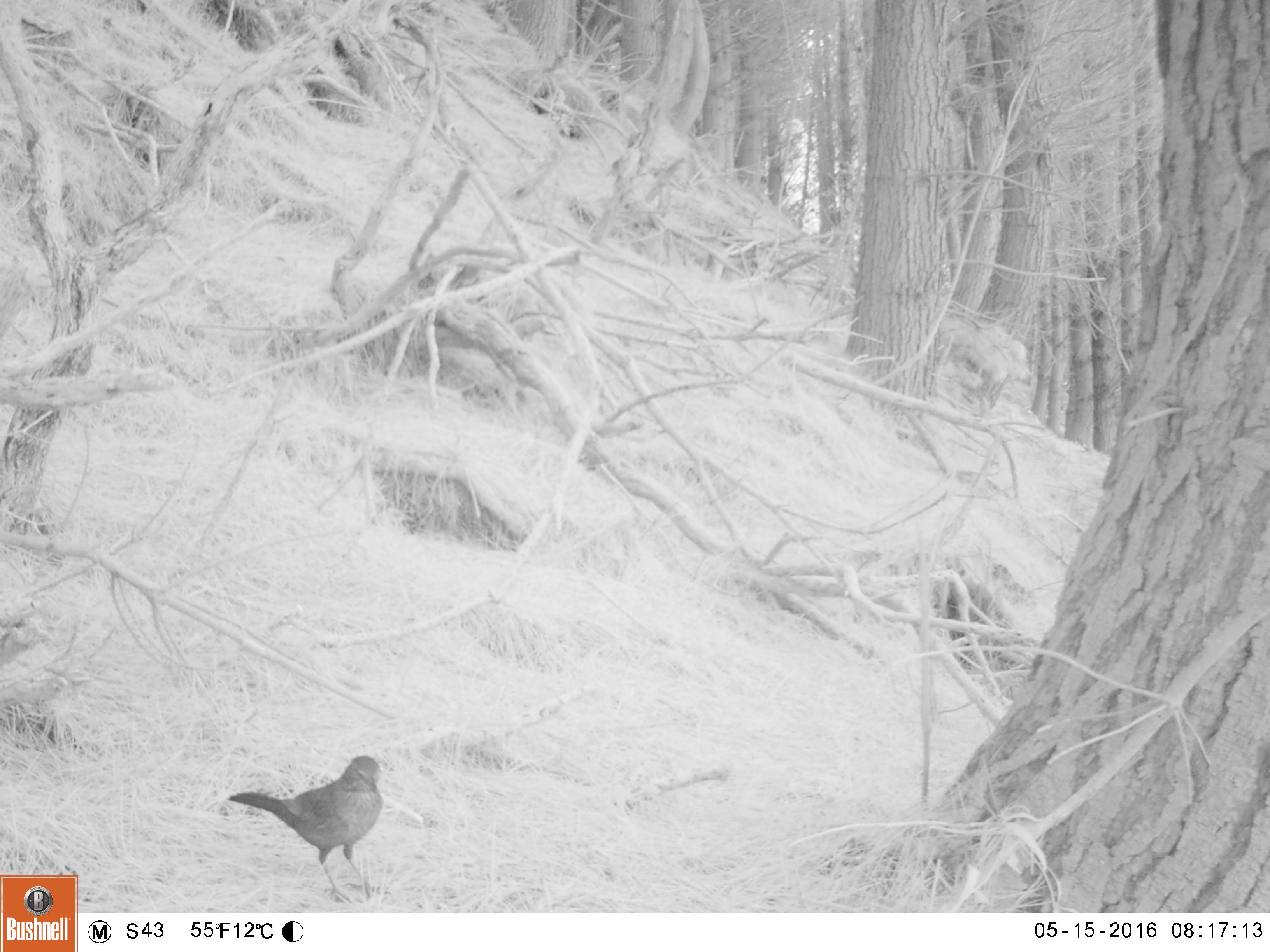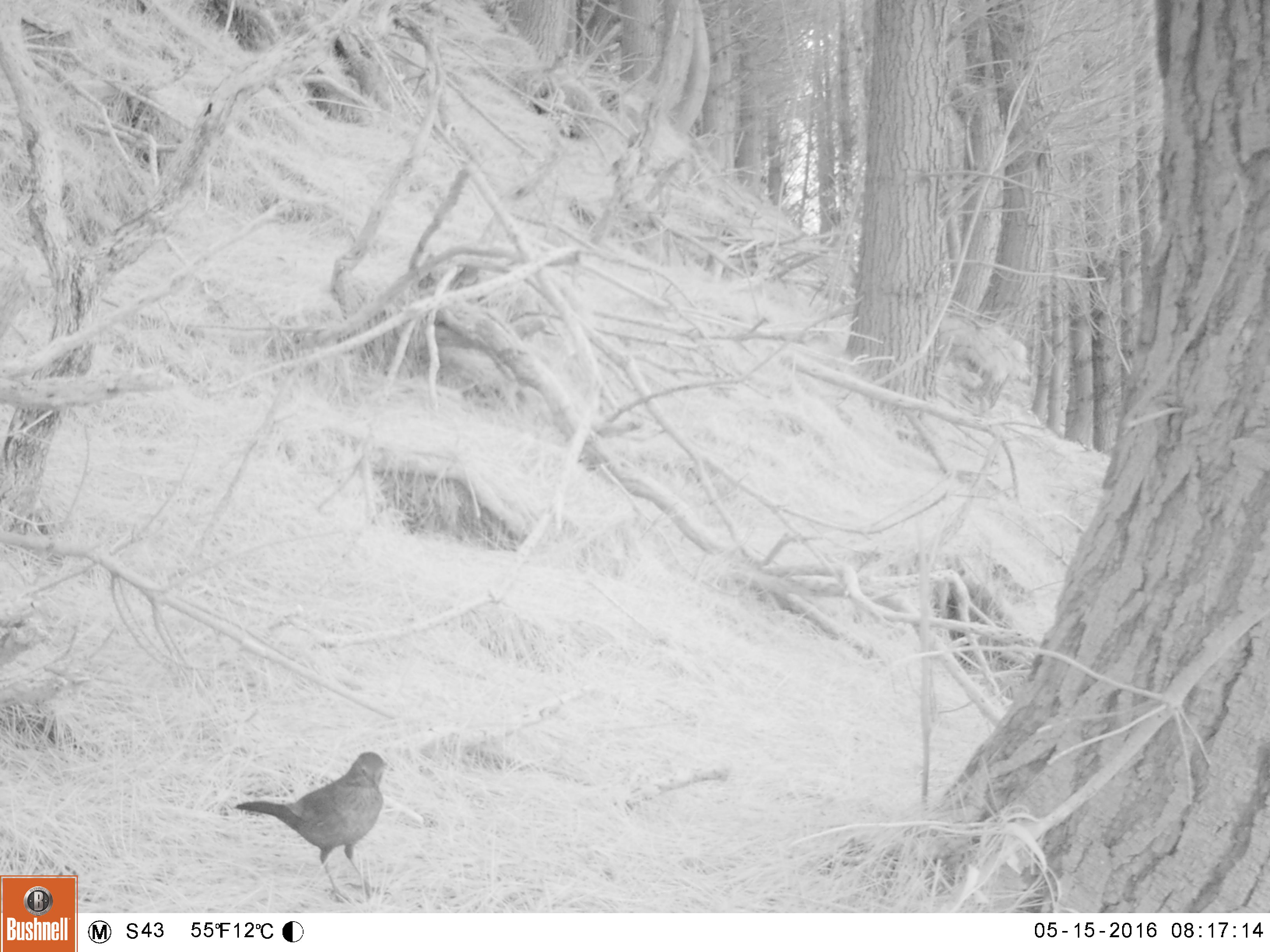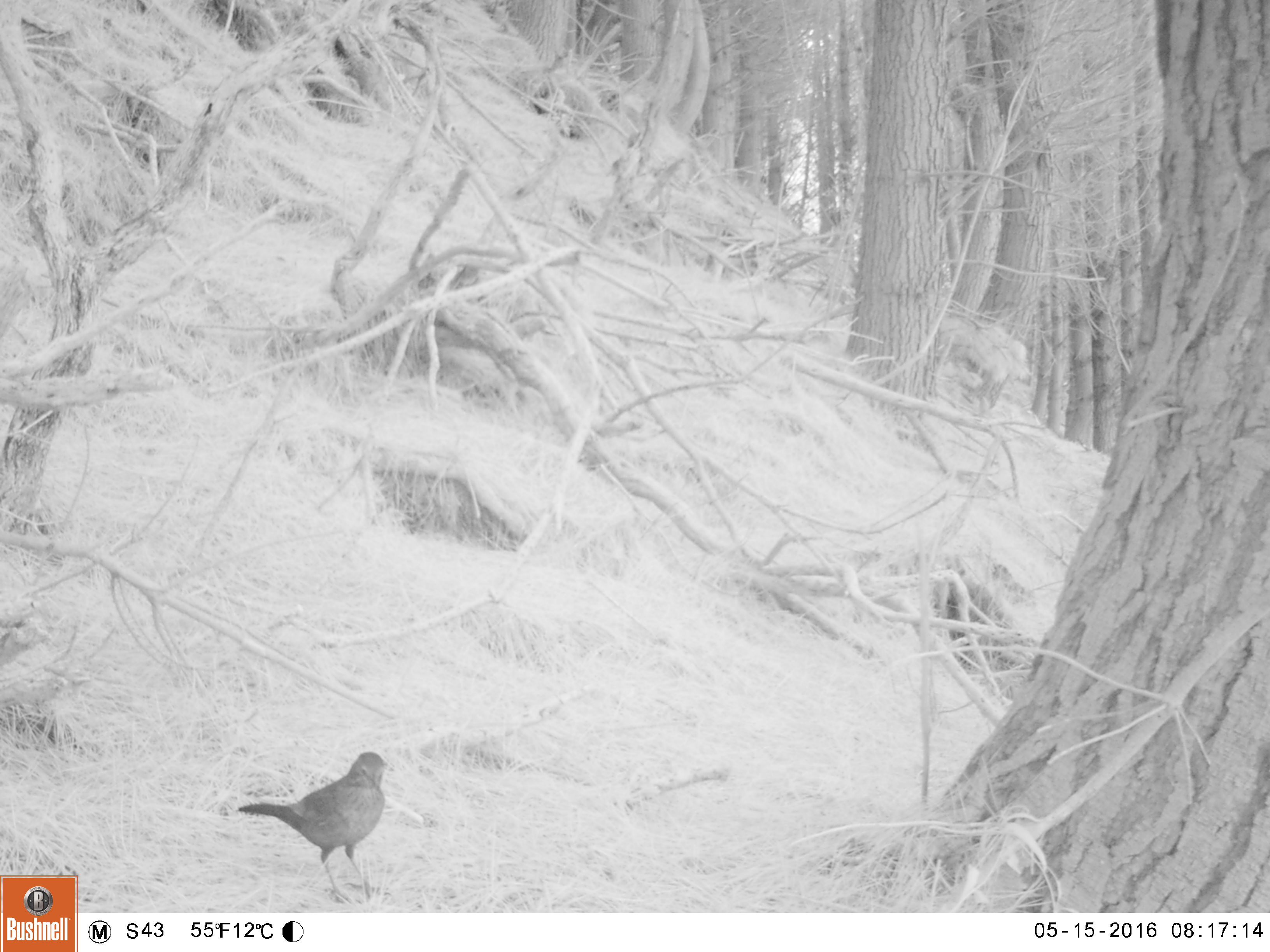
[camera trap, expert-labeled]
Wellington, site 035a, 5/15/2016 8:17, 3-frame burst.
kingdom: Animalia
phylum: Chordata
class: Aves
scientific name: Aves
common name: bird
Bird (Aves).